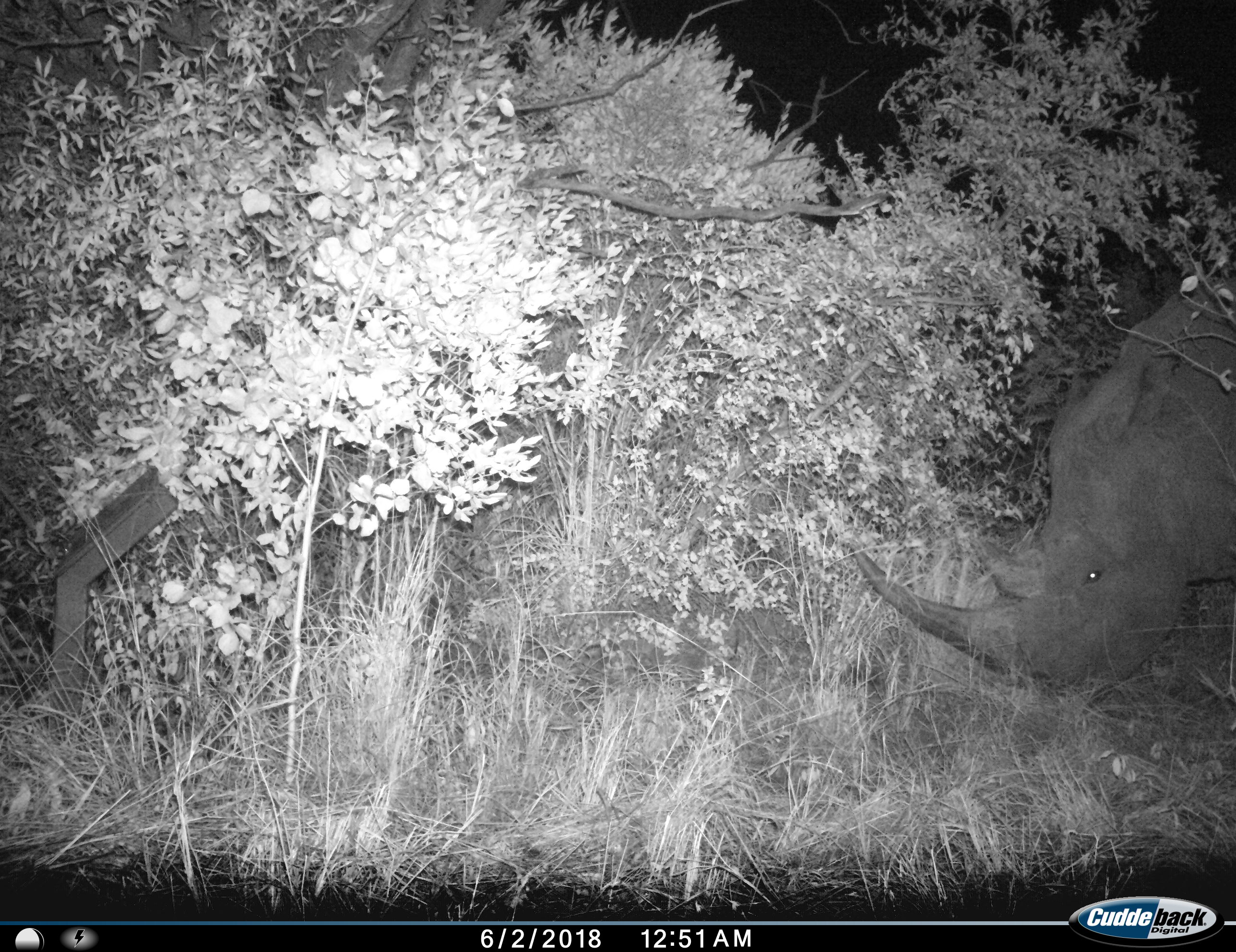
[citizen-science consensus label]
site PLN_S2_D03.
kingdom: Animalia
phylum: Chordata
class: Mammalia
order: Perissodactyla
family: Rhinocerotidae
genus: Ceratotherium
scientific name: Ceratotherium simum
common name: white rhinoceros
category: rhinoceroswhite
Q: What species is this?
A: Rhinoceroswhite (white rhinoceros) (Ceratotherium simum).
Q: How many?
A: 1.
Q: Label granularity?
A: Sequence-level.